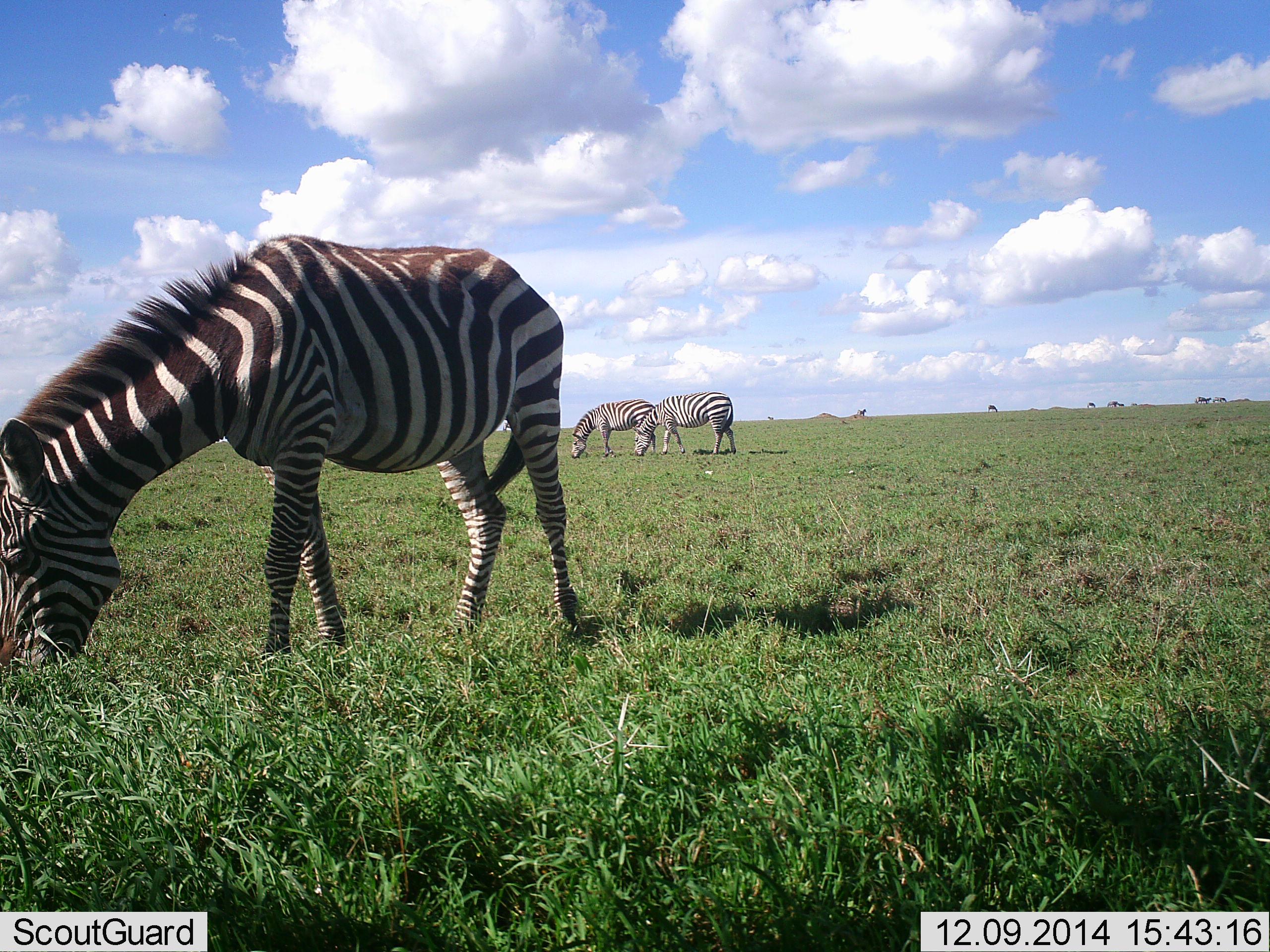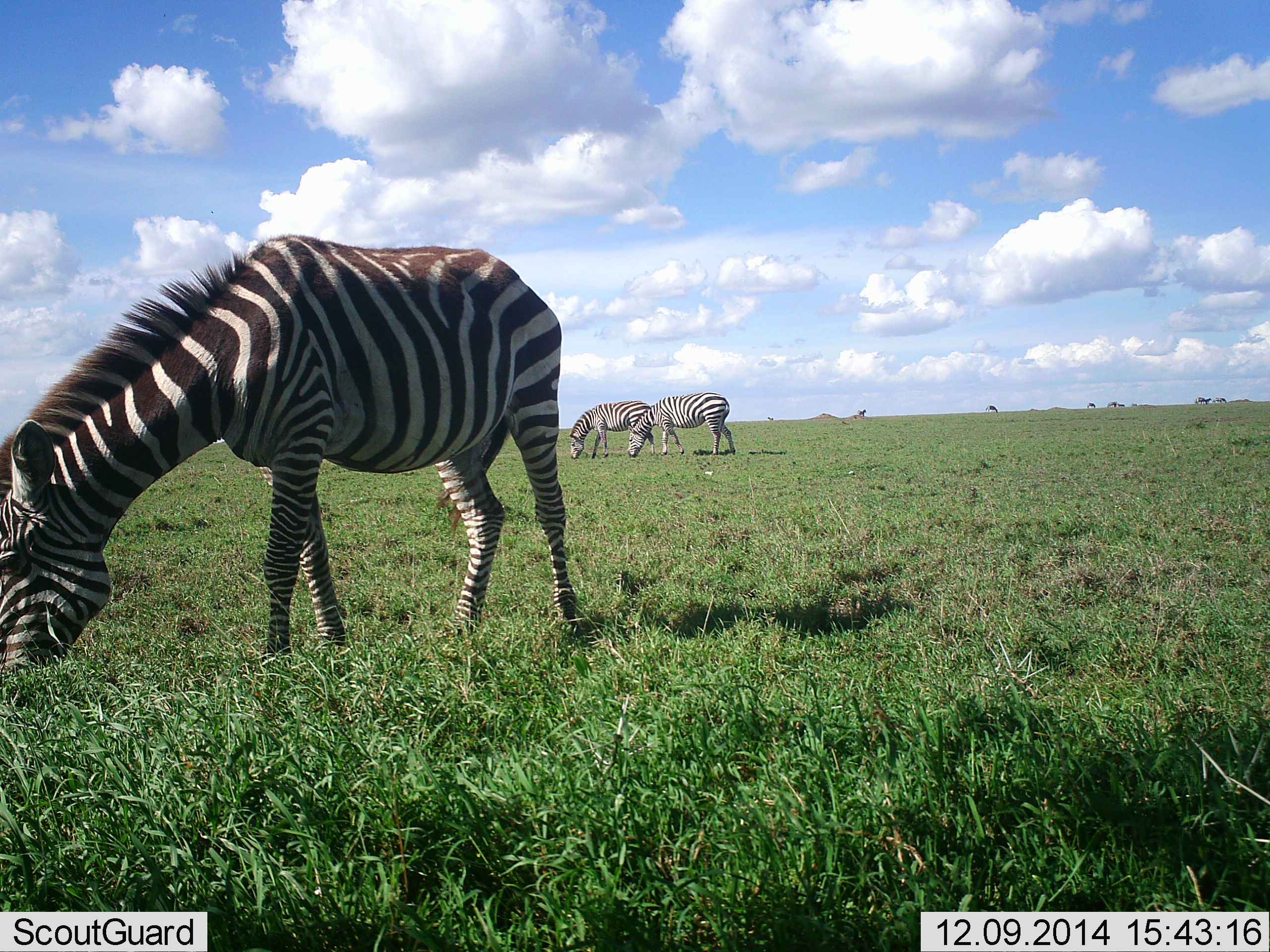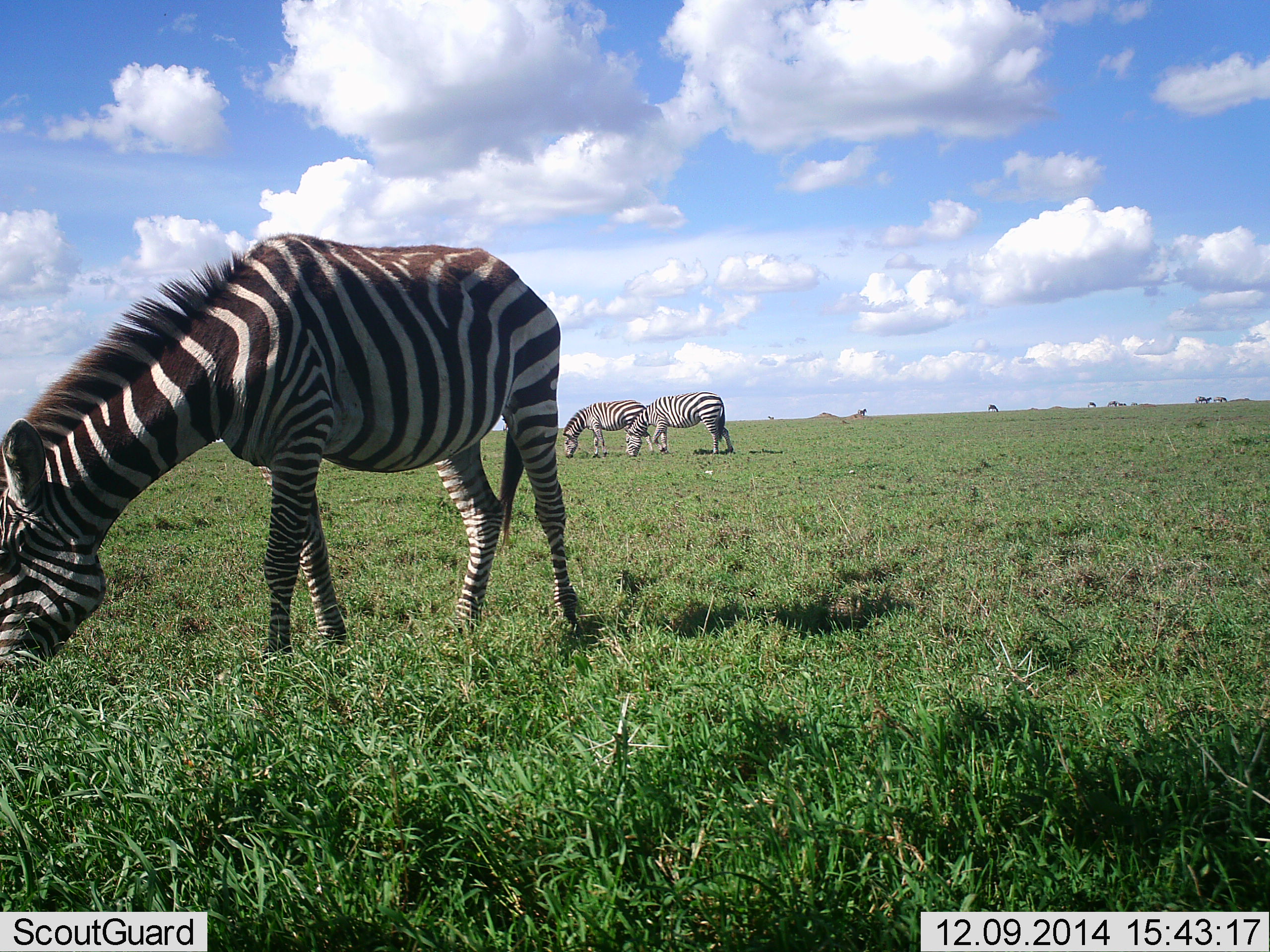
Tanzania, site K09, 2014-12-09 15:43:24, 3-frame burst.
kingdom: Animalia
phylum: Chordata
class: Mammalia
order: Perissodactyla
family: Equidae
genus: Equus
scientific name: Equus quagga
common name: plains zebra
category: zebra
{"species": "zebra (plains zebra) (Equus quagga)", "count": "3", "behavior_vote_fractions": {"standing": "10%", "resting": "0%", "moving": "0%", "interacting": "0%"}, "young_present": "0%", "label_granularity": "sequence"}